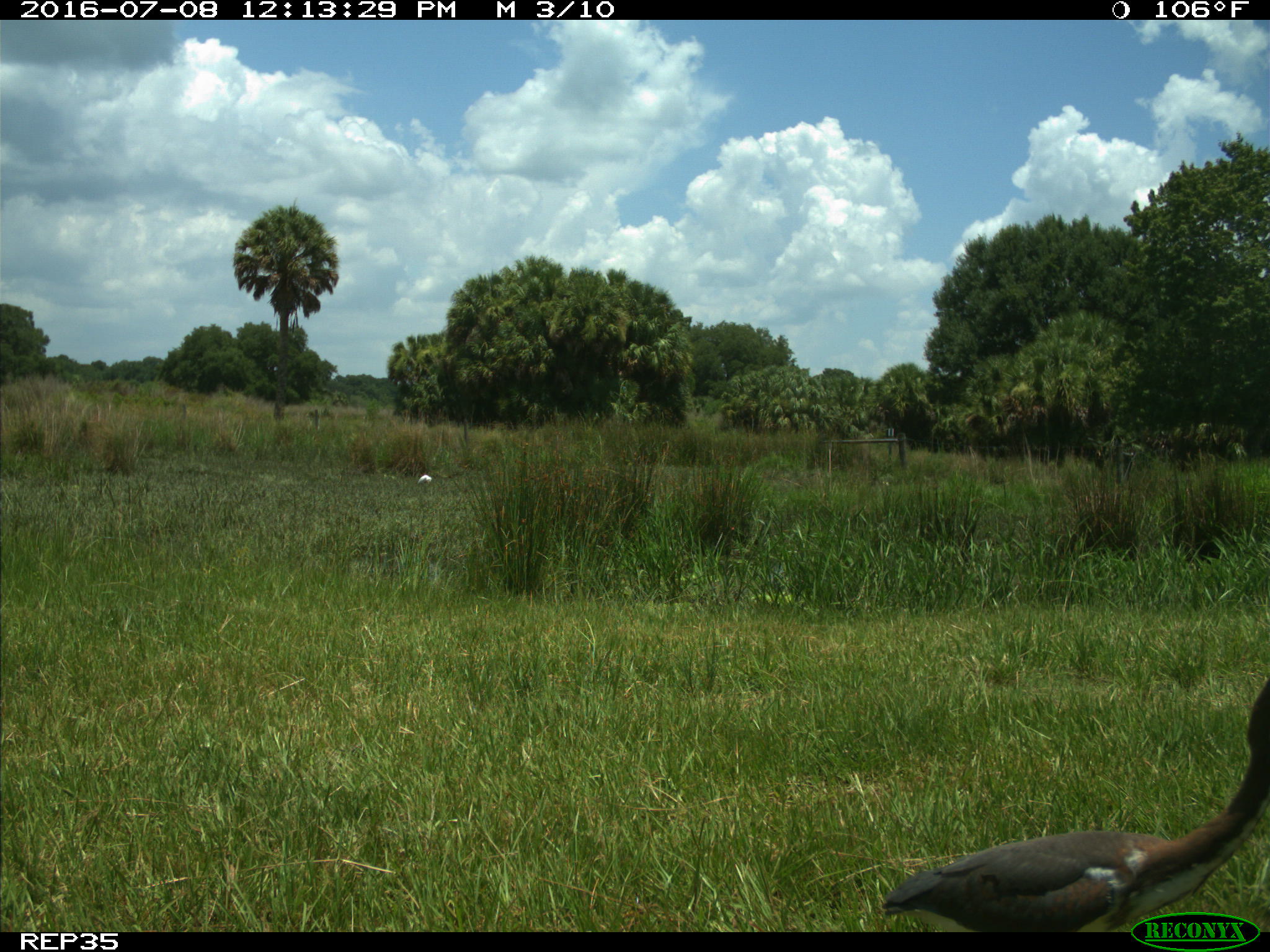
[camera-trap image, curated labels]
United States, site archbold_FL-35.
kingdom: Animalia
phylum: Chordata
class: Aves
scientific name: Aves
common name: birds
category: unidentified bird